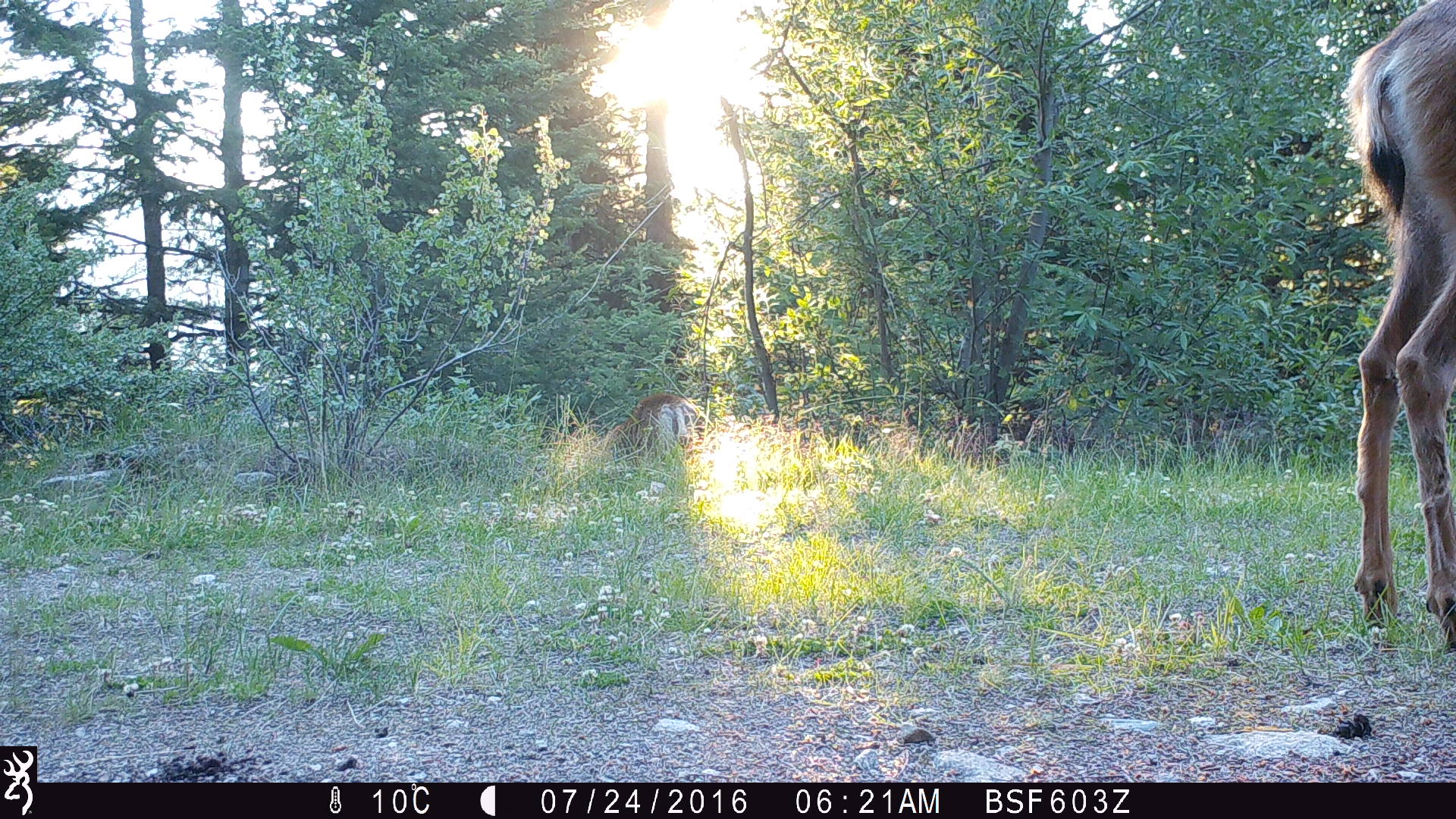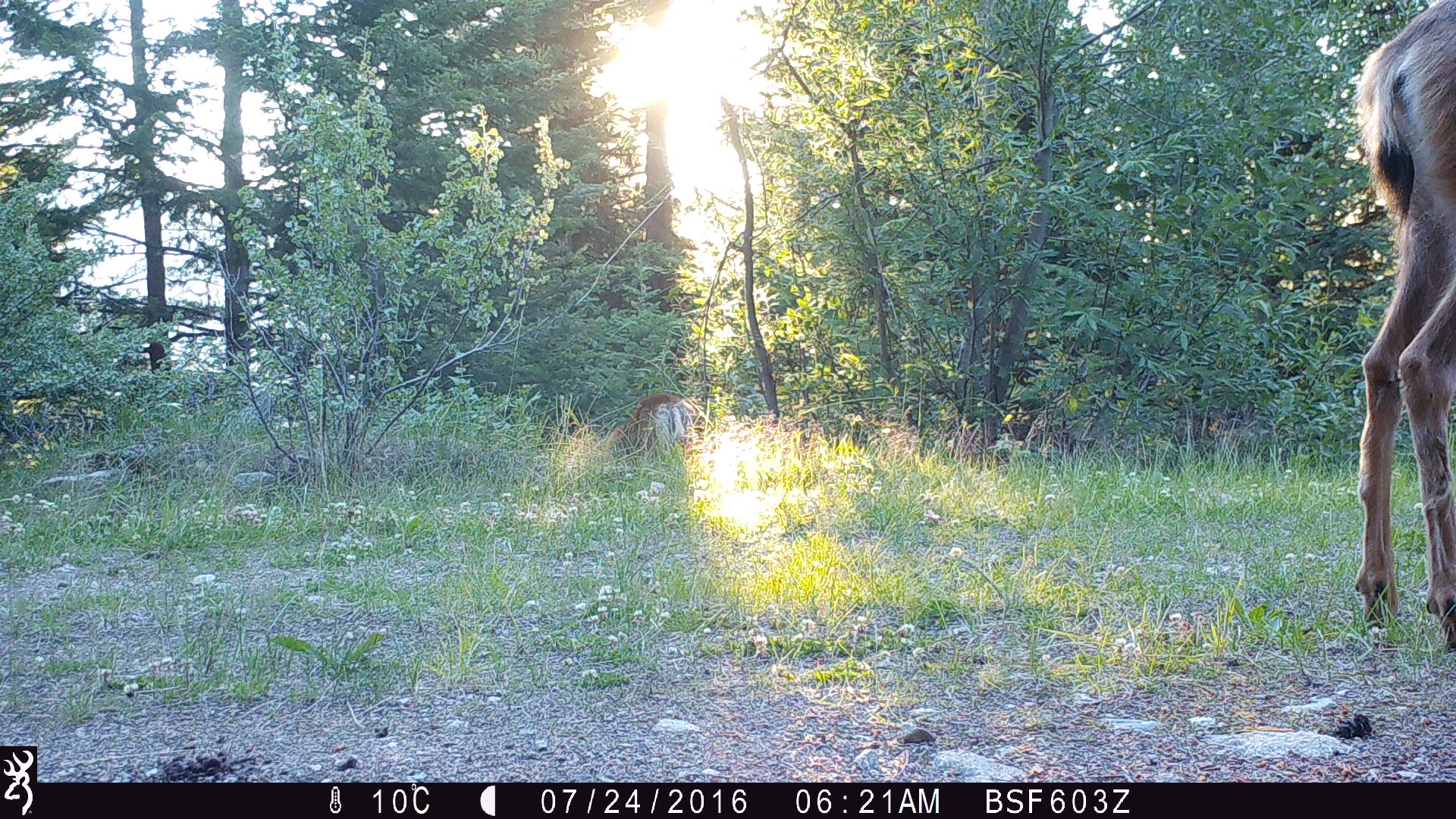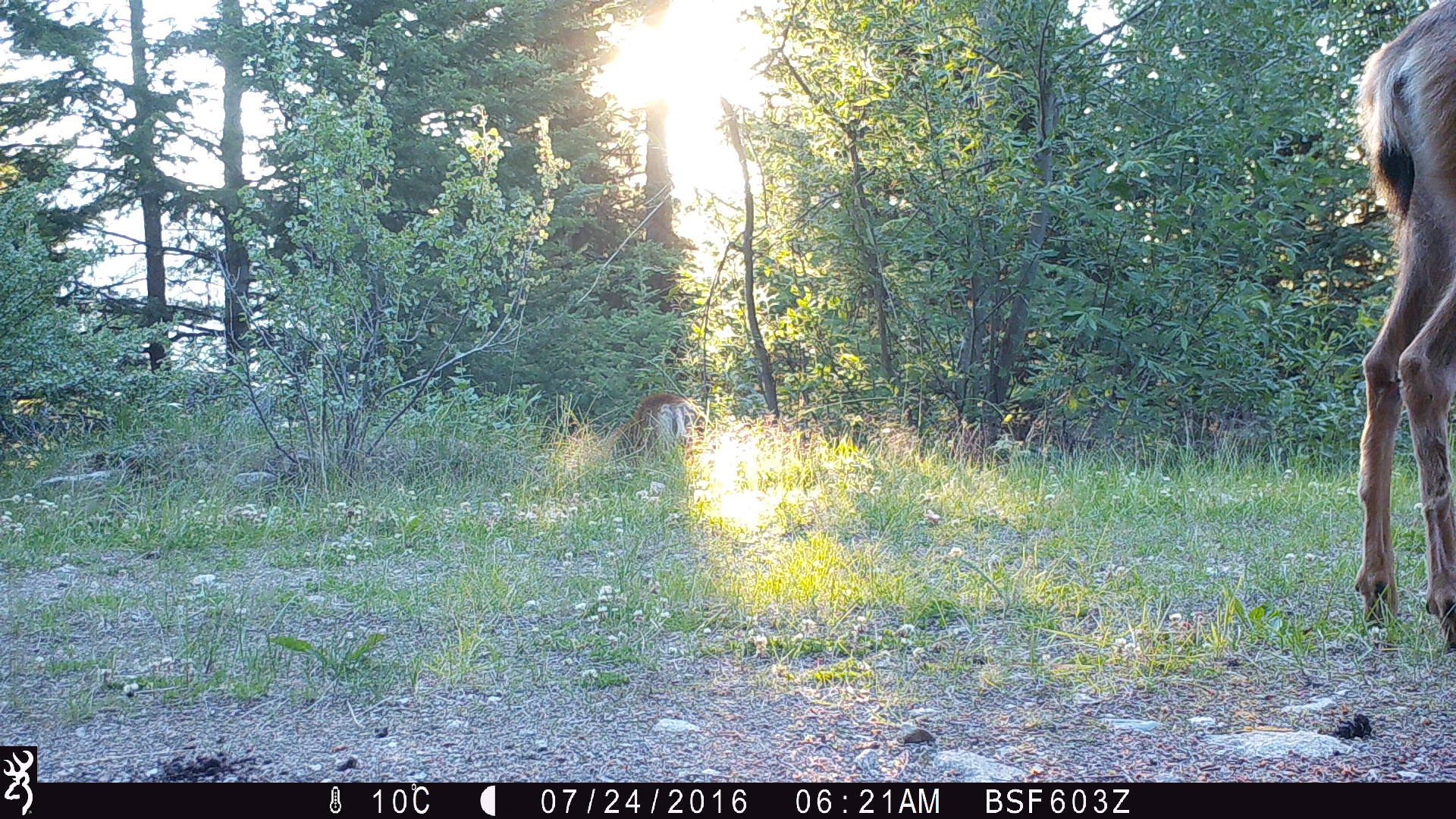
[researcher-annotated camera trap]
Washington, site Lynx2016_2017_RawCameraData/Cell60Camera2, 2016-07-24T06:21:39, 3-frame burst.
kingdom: Animalia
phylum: Chordata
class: Mammalia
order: Artiodactyla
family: Cervidae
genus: Odocoileus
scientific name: Odocoileus hemionus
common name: mule deer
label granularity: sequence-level